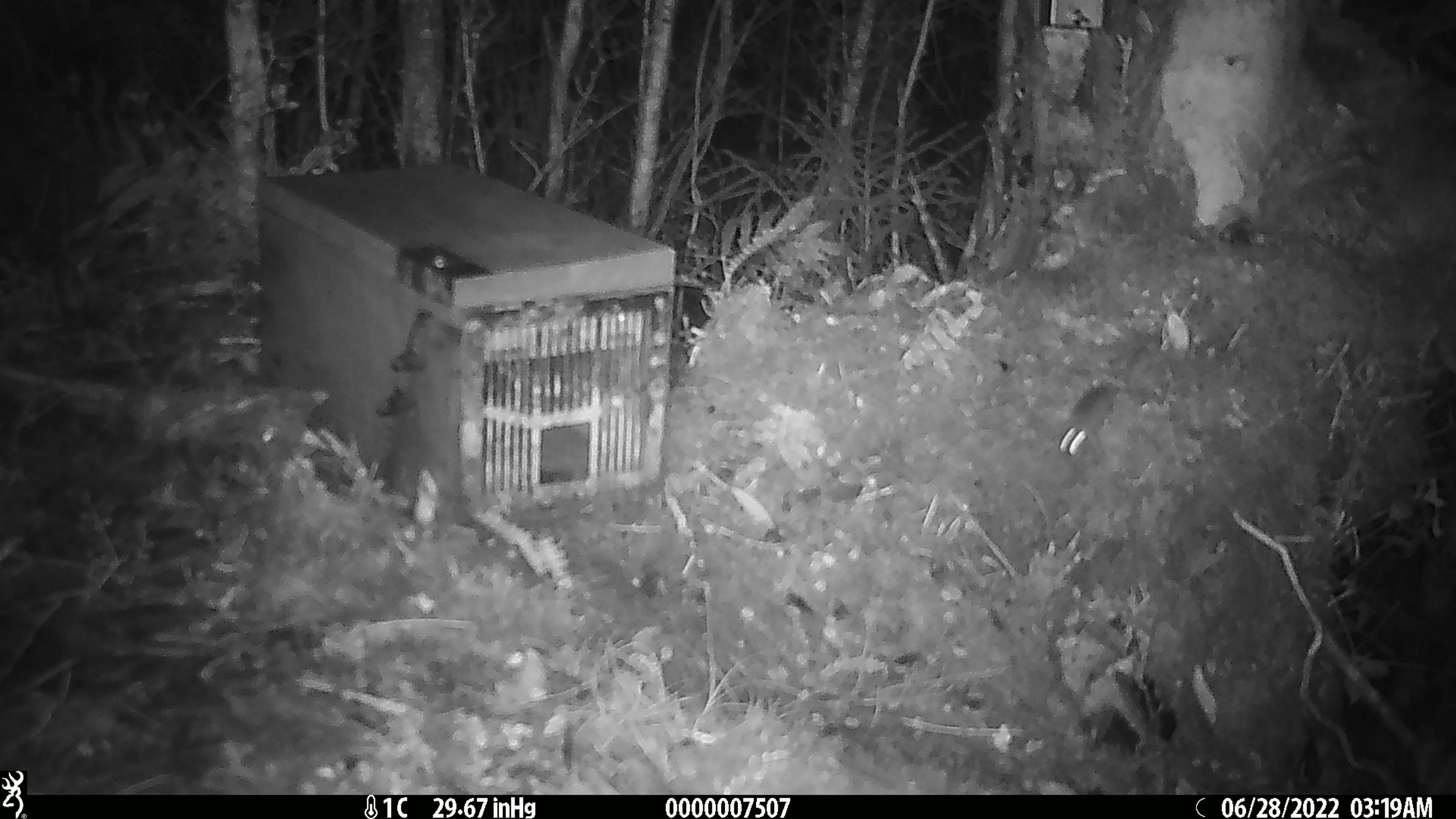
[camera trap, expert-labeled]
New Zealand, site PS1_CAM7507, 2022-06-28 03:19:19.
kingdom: Animalia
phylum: Chordata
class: Mammalia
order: Rodentia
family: Muridae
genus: Mus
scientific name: Mus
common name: mouse